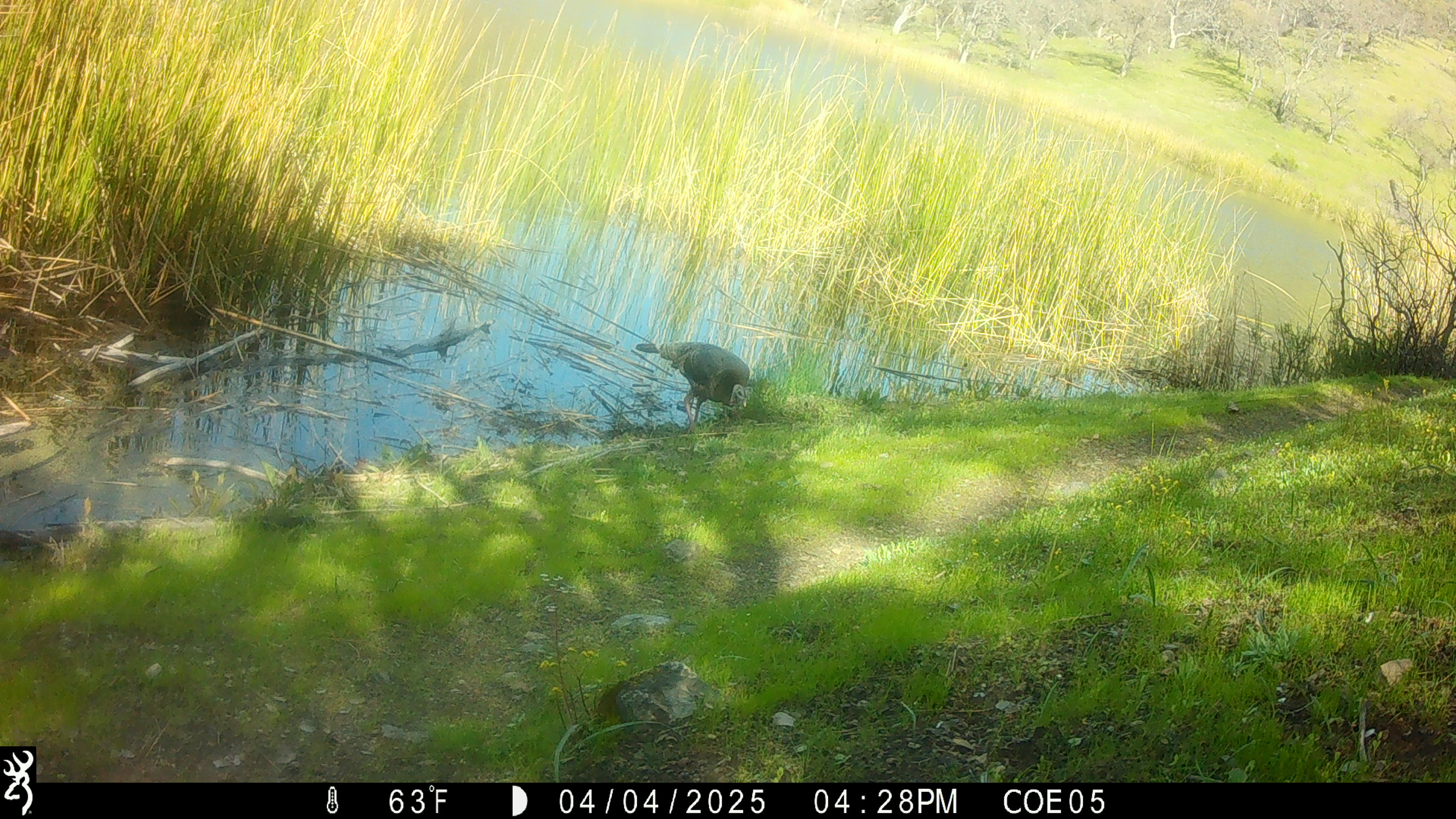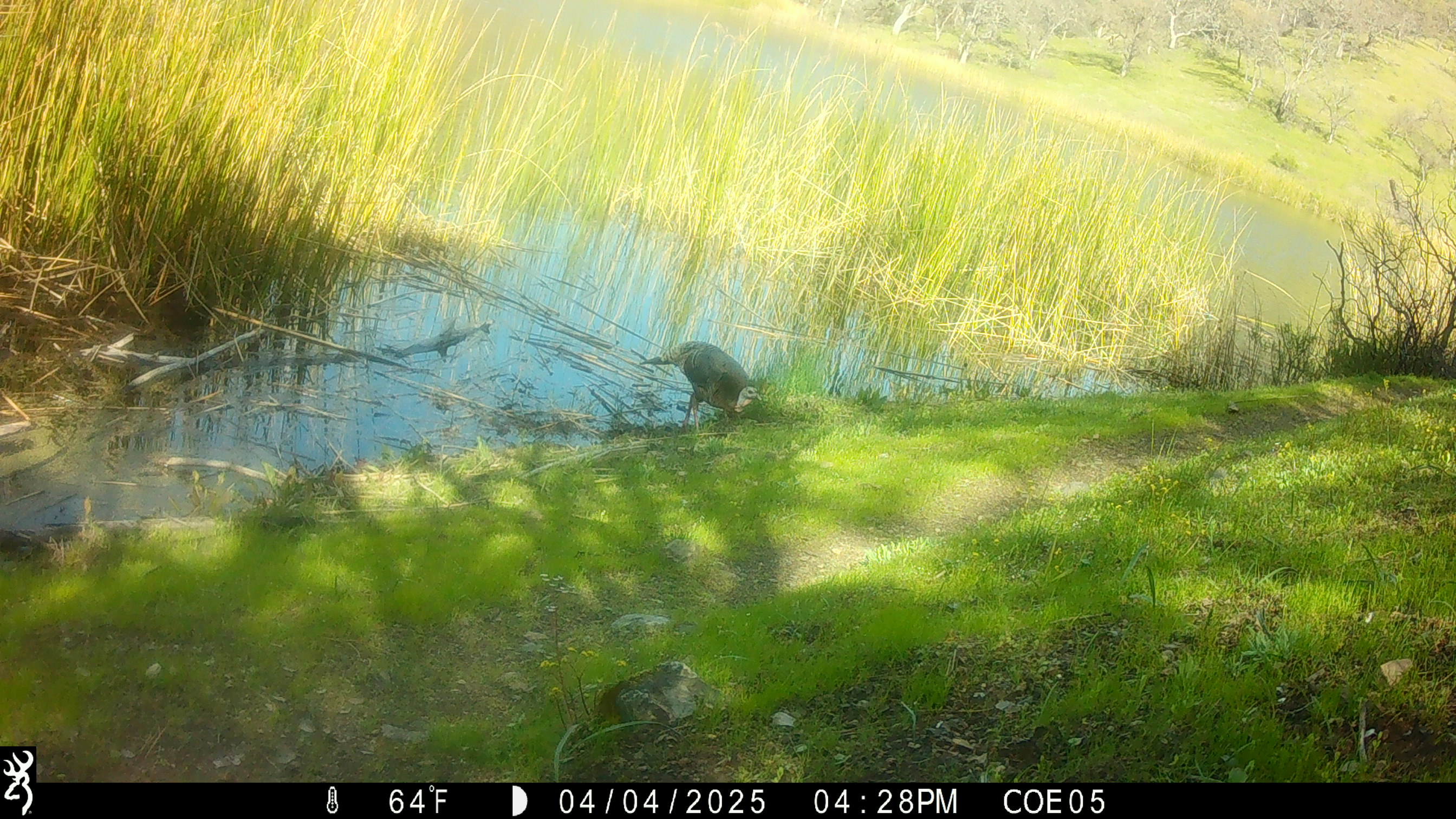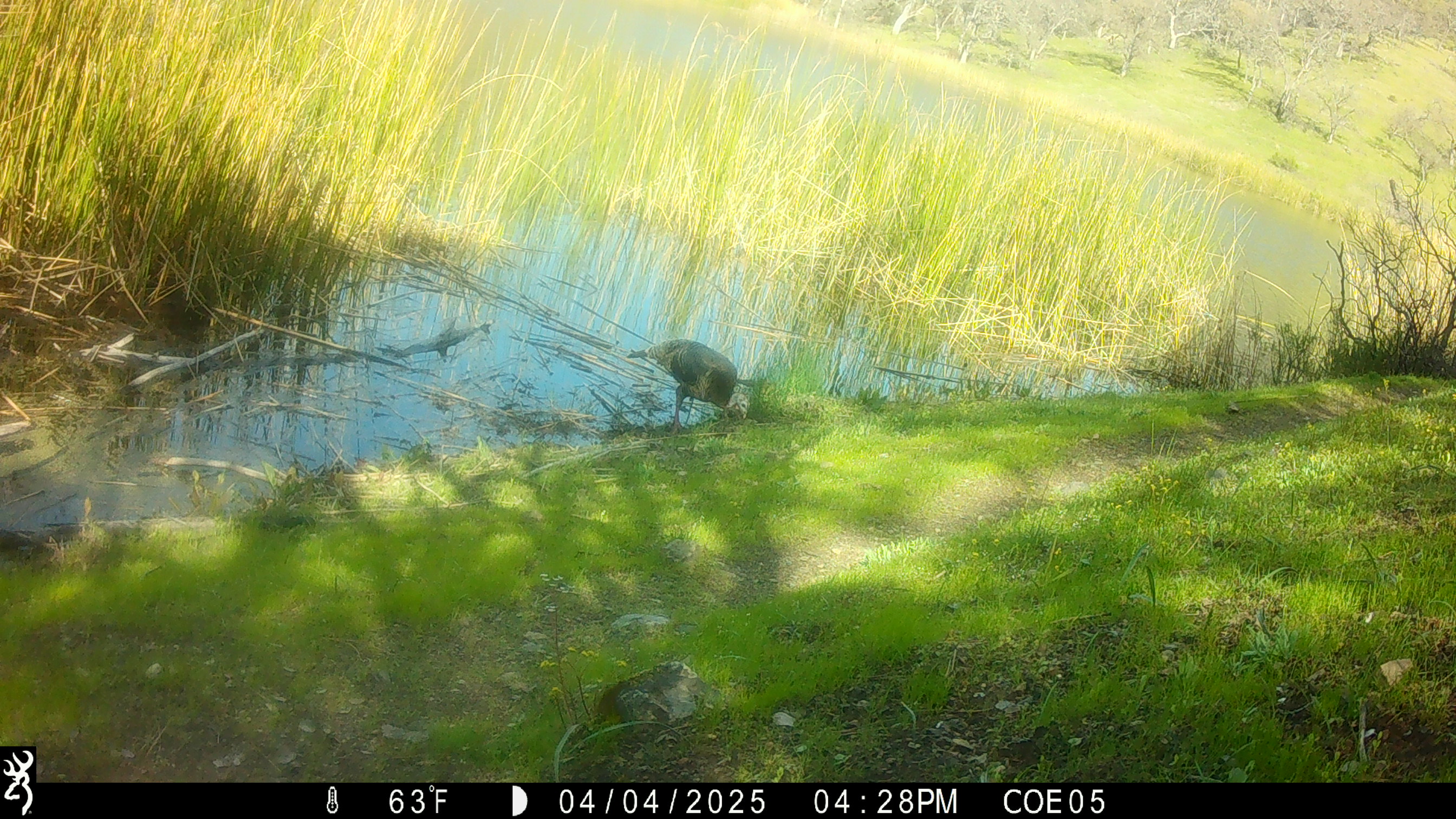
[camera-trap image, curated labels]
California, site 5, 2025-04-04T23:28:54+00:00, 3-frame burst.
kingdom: Animalia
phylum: Chordata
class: Aves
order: Galliformes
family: Phasianidae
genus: Meleagris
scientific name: Meleagris gallopavo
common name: turkey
Turkey (Meleagris gallopavo).